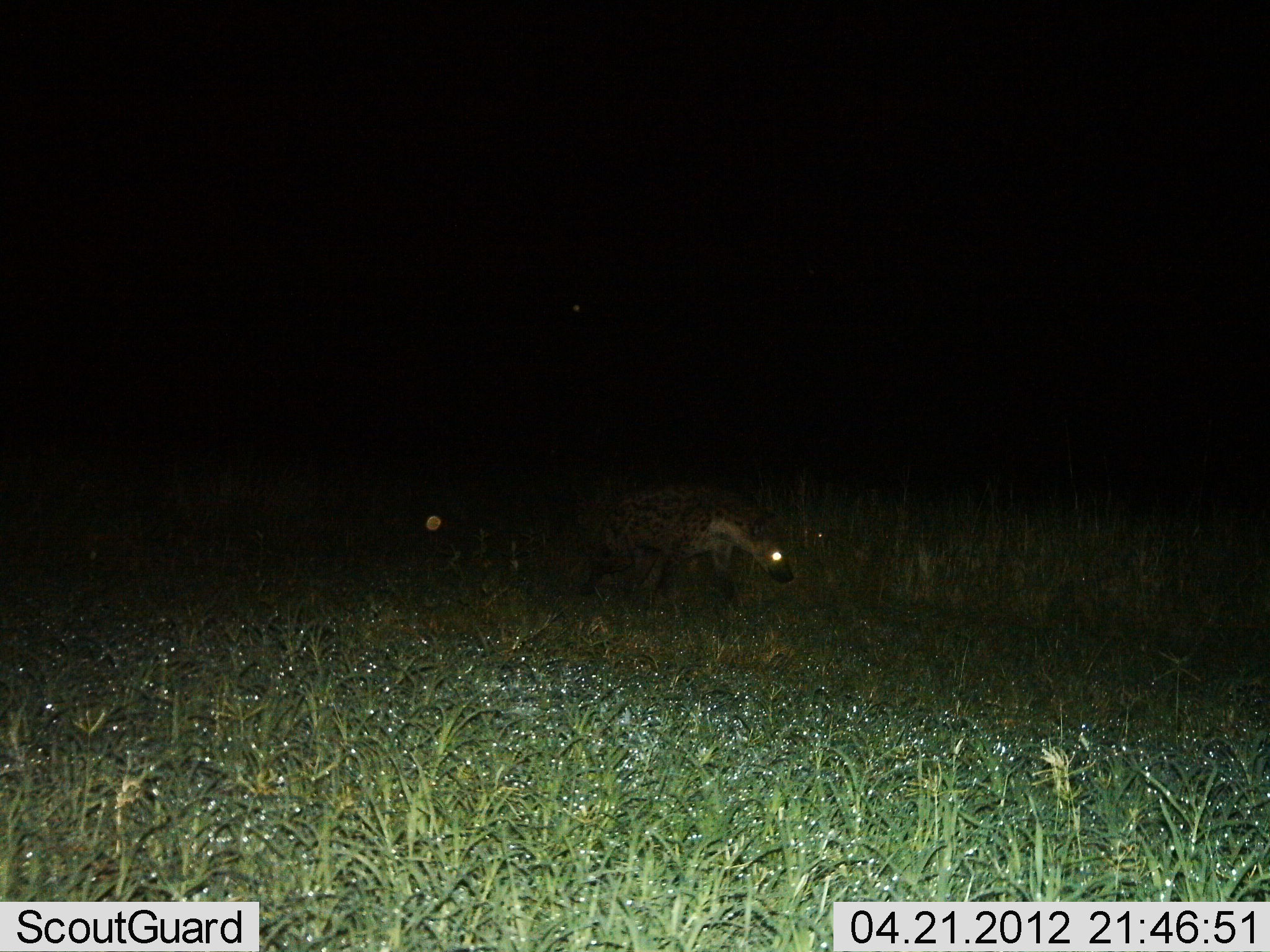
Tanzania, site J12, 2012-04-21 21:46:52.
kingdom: Animalia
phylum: Chordata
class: Mammalia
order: Carnivora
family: Hyaenidae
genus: Crocuta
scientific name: Crocuta crocuta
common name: spotted hyena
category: hyenaspotted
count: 1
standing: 15%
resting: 0%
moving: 85%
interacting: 0%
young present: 0%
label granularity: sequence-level